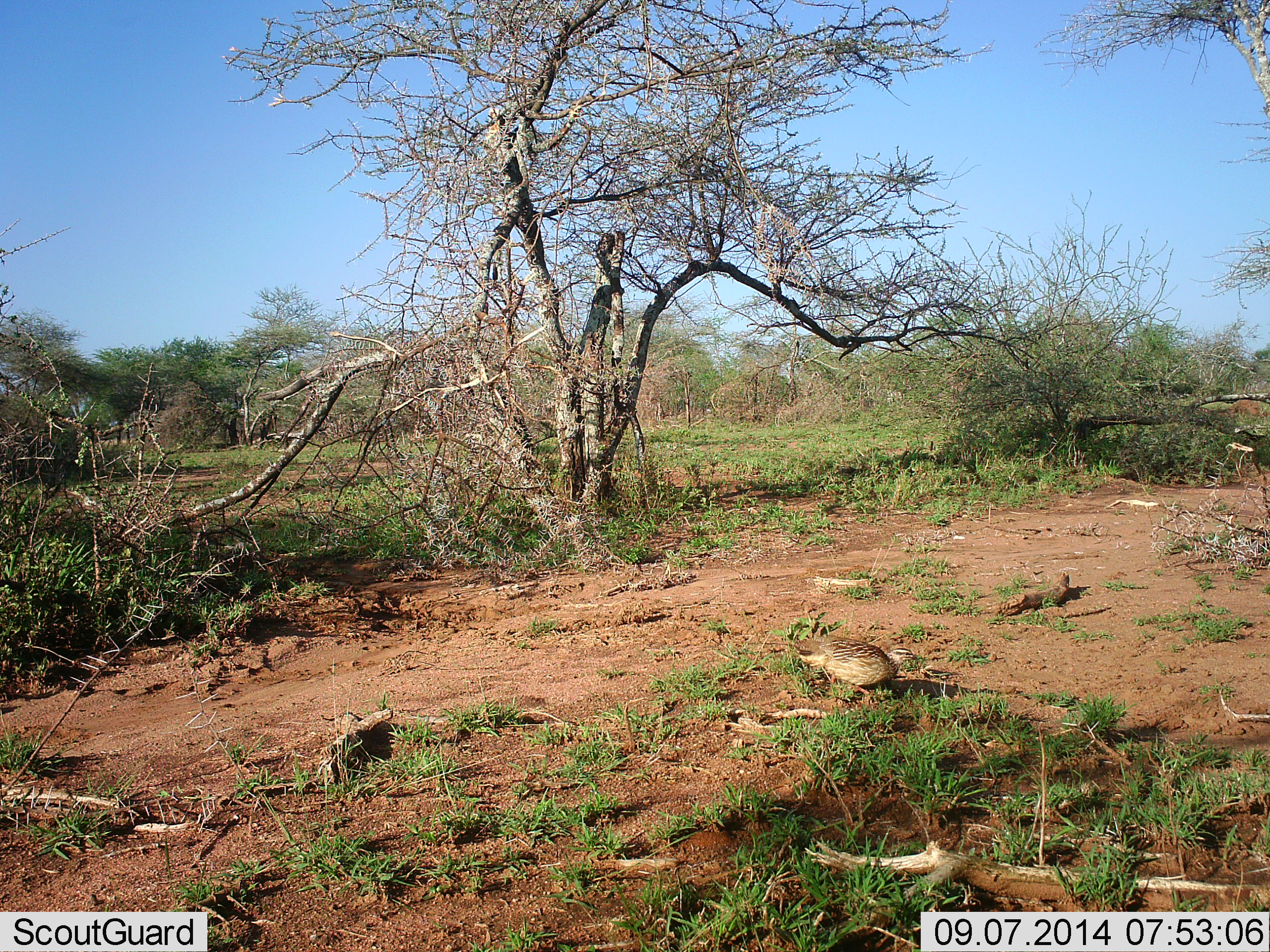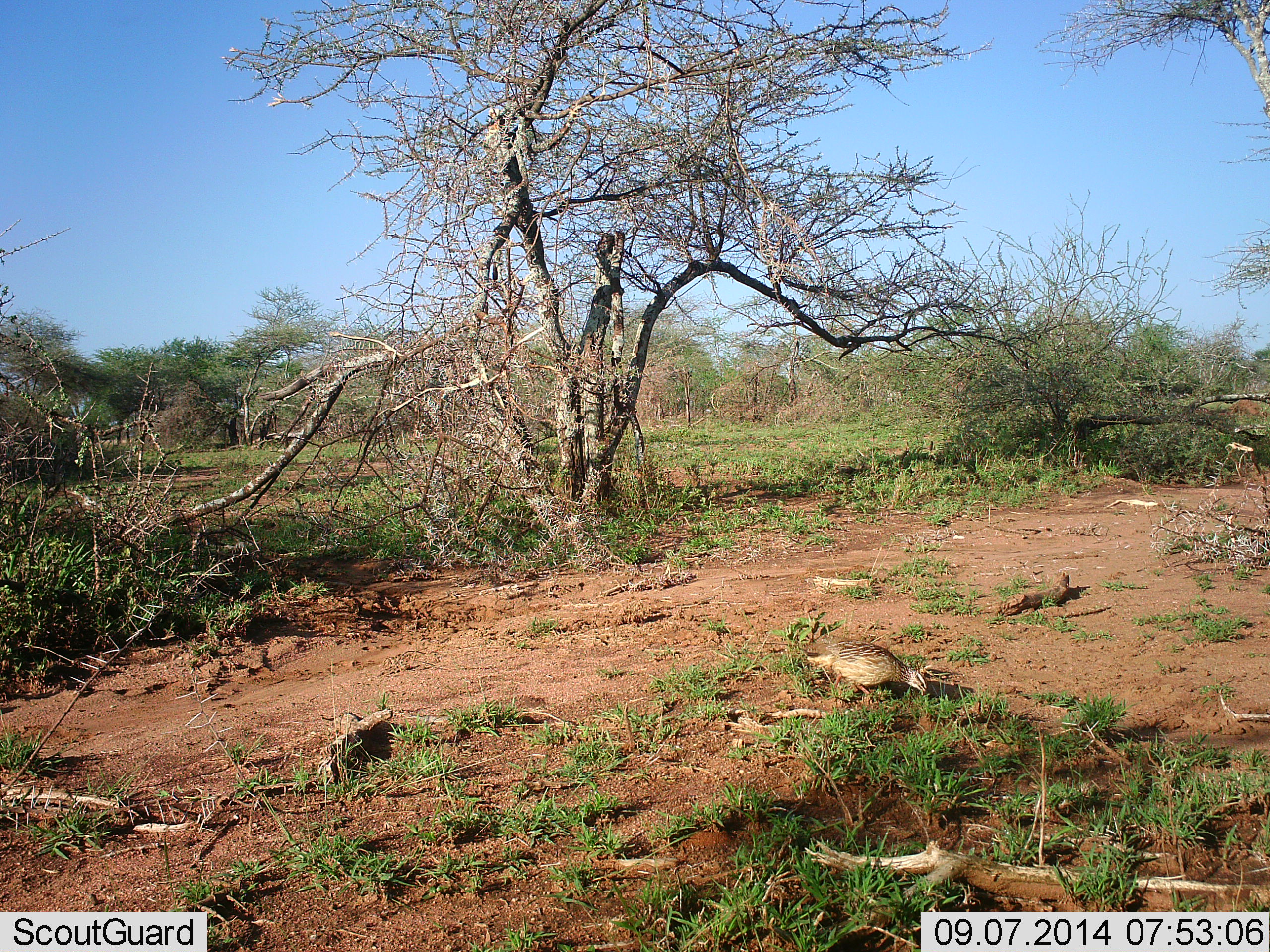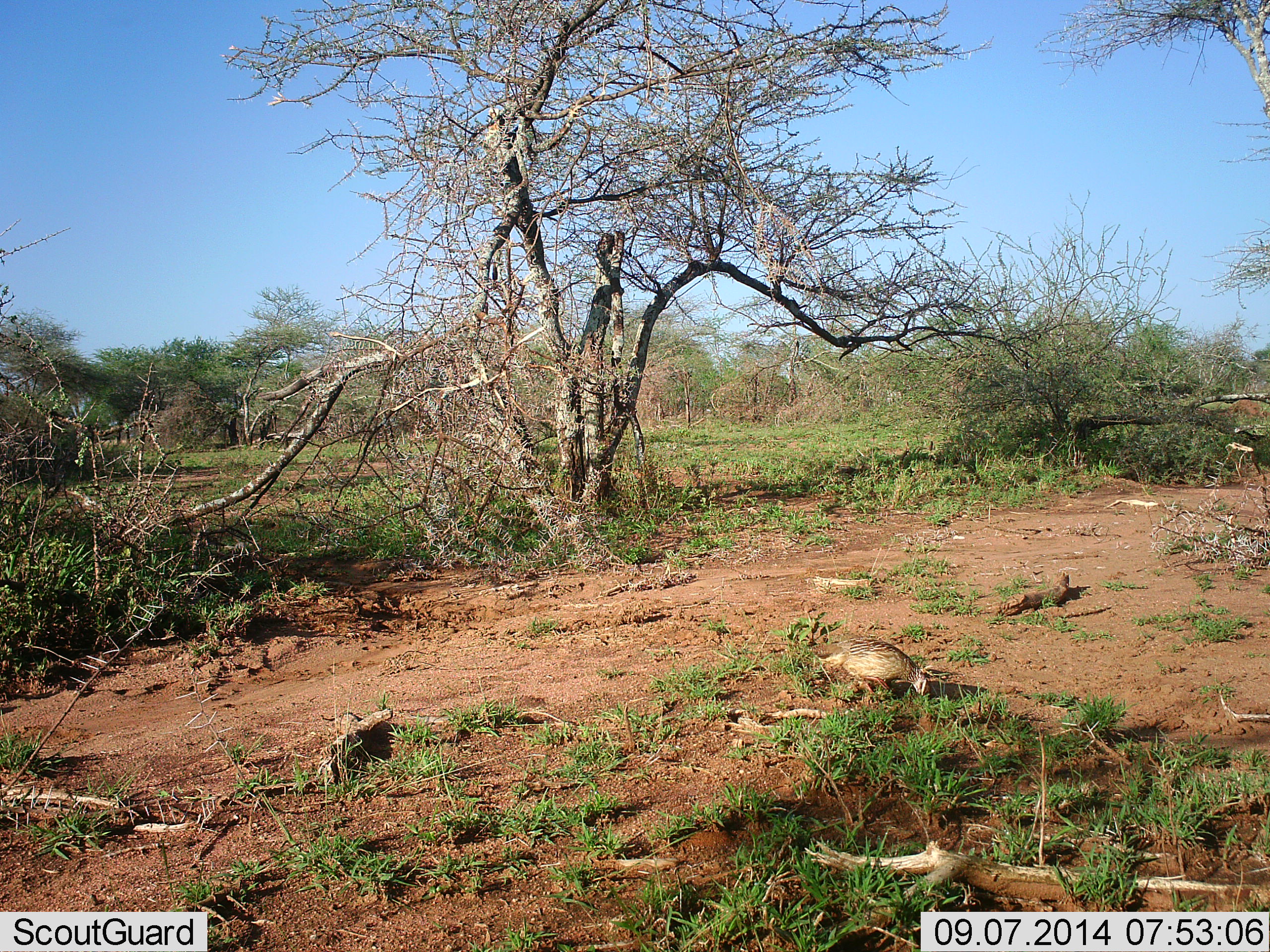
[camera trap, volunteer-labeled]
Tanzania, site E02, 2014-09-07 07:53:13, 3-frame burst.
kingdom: Animalia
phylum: Chordata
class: Aves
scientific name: Aves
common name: bird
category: otherbird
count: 1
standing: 10%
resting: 10%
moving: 20%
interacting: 0%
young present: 0%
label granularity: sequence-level